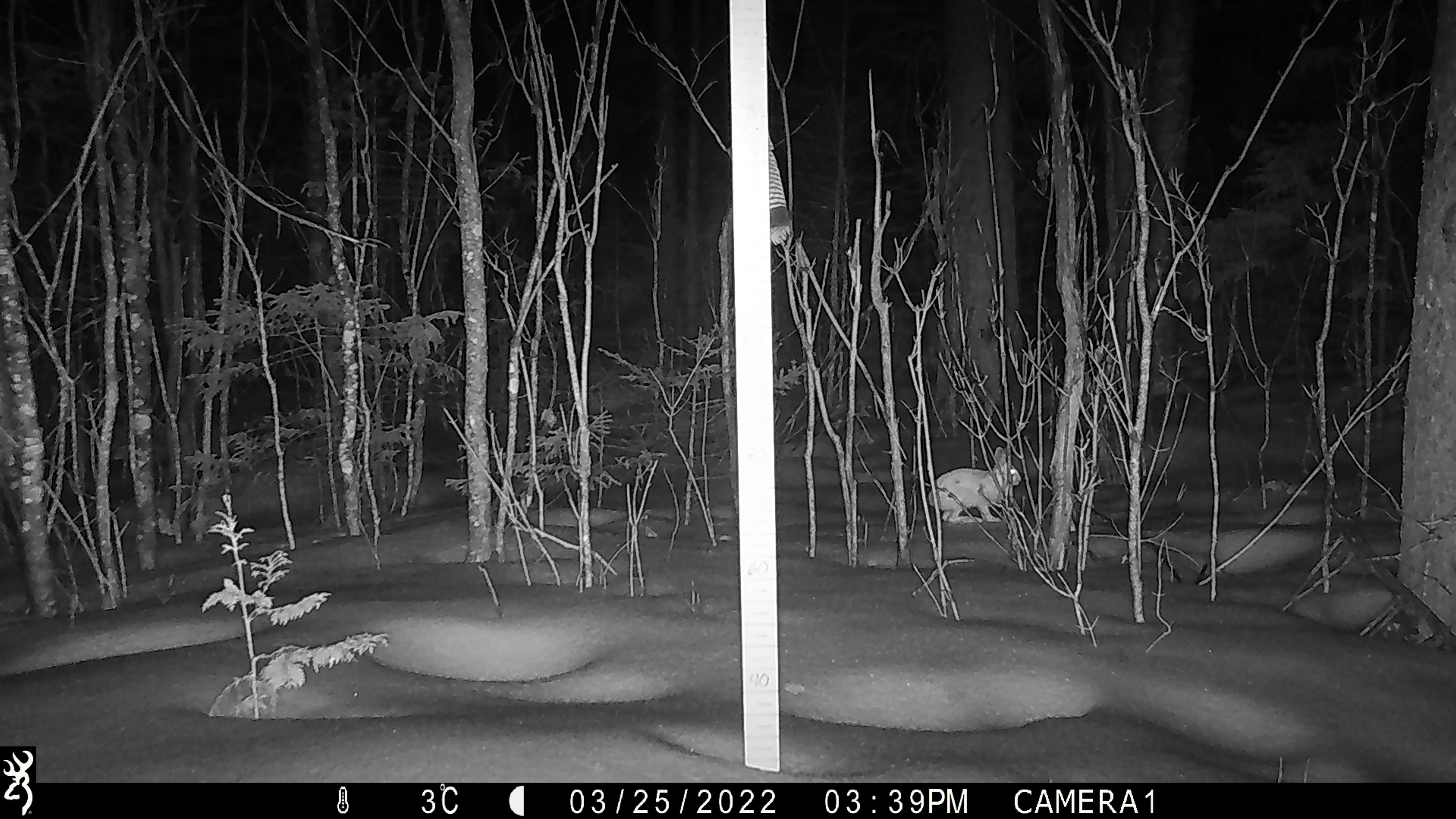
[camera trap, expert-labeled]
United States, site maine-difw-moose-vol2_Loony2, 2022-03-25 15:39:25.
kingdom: Animalia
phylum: Chordata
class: Mammalia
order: Lagomorpha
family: Leporidae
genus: Lepus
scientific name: Lepus americanus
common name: snowshoe hare